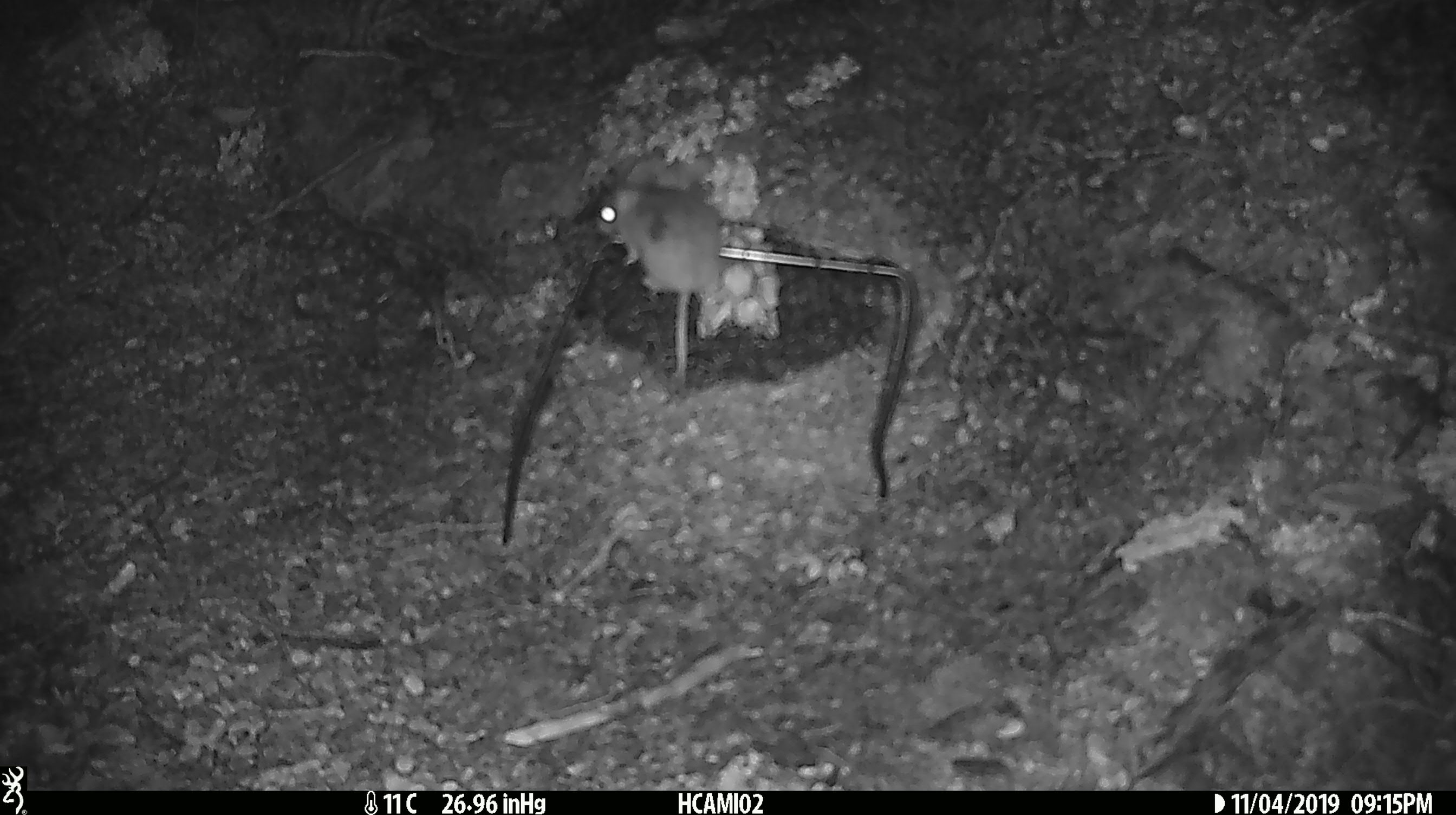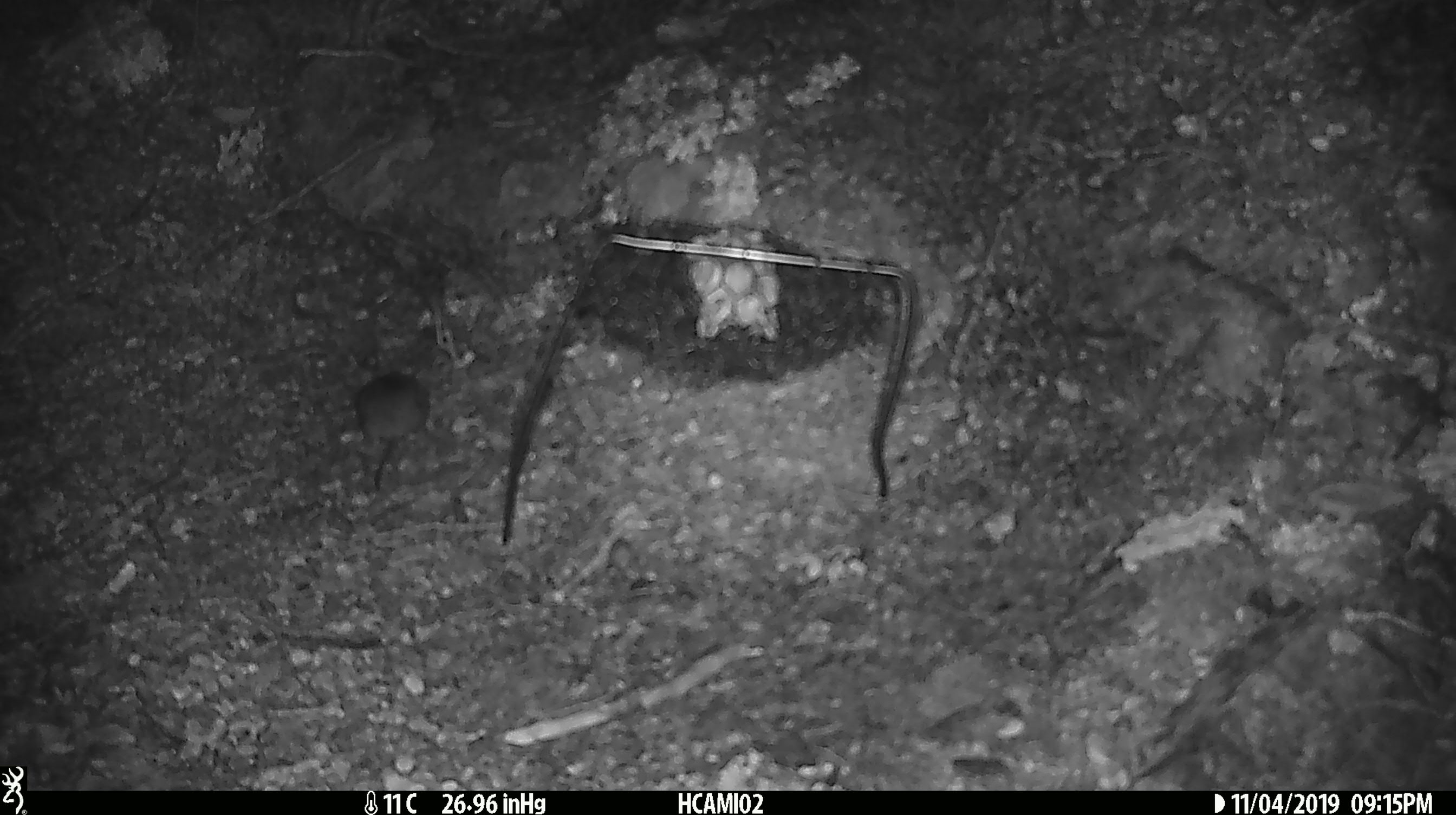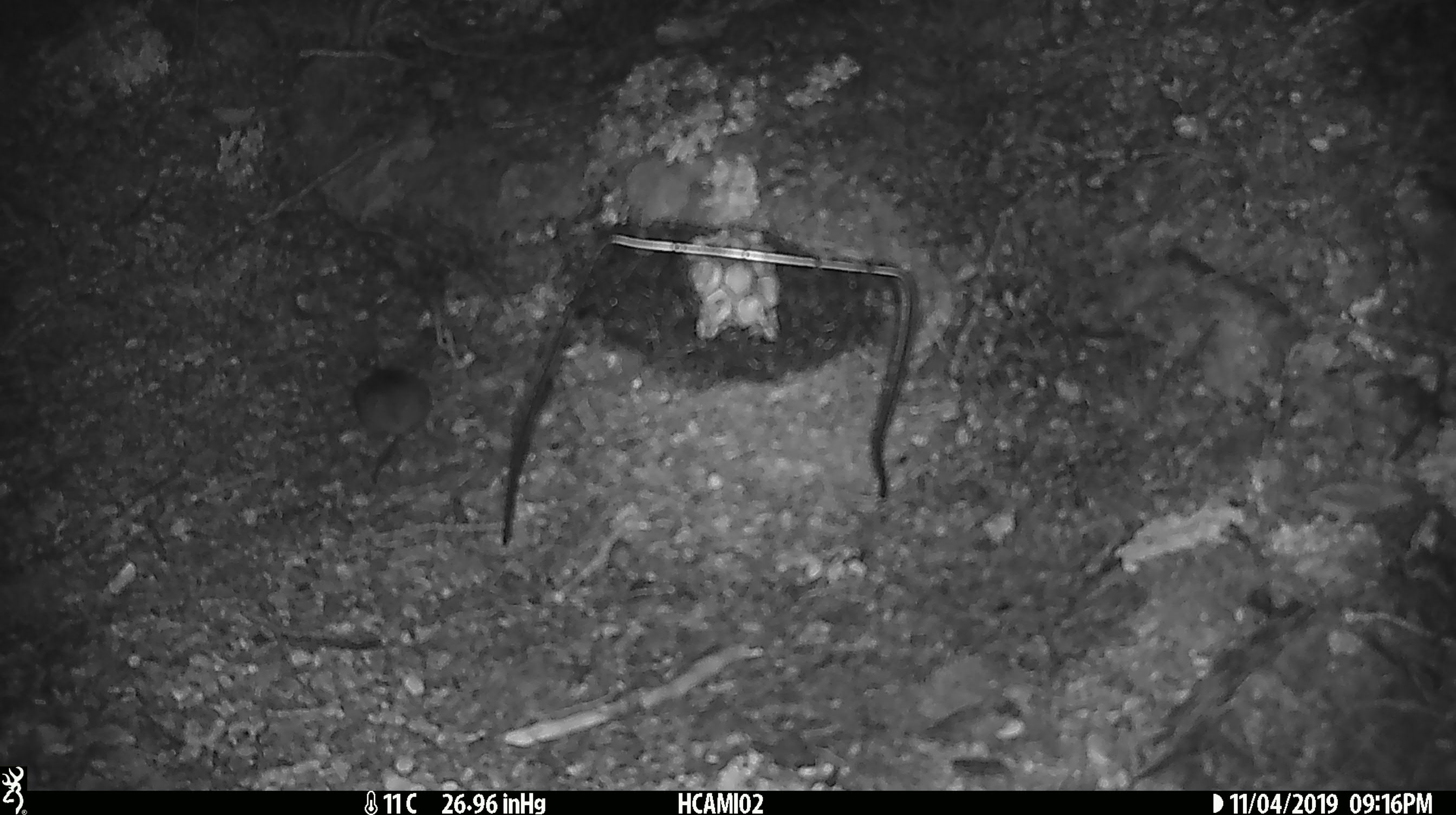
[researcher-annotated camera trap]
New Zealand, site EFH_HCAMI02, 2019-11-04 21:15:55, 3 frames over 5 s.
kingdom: Animalia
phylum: Chordata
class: Mammalia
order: Rodentia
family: Muridae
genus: Mus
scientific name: Mus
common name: mouse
Mouse (Mus).